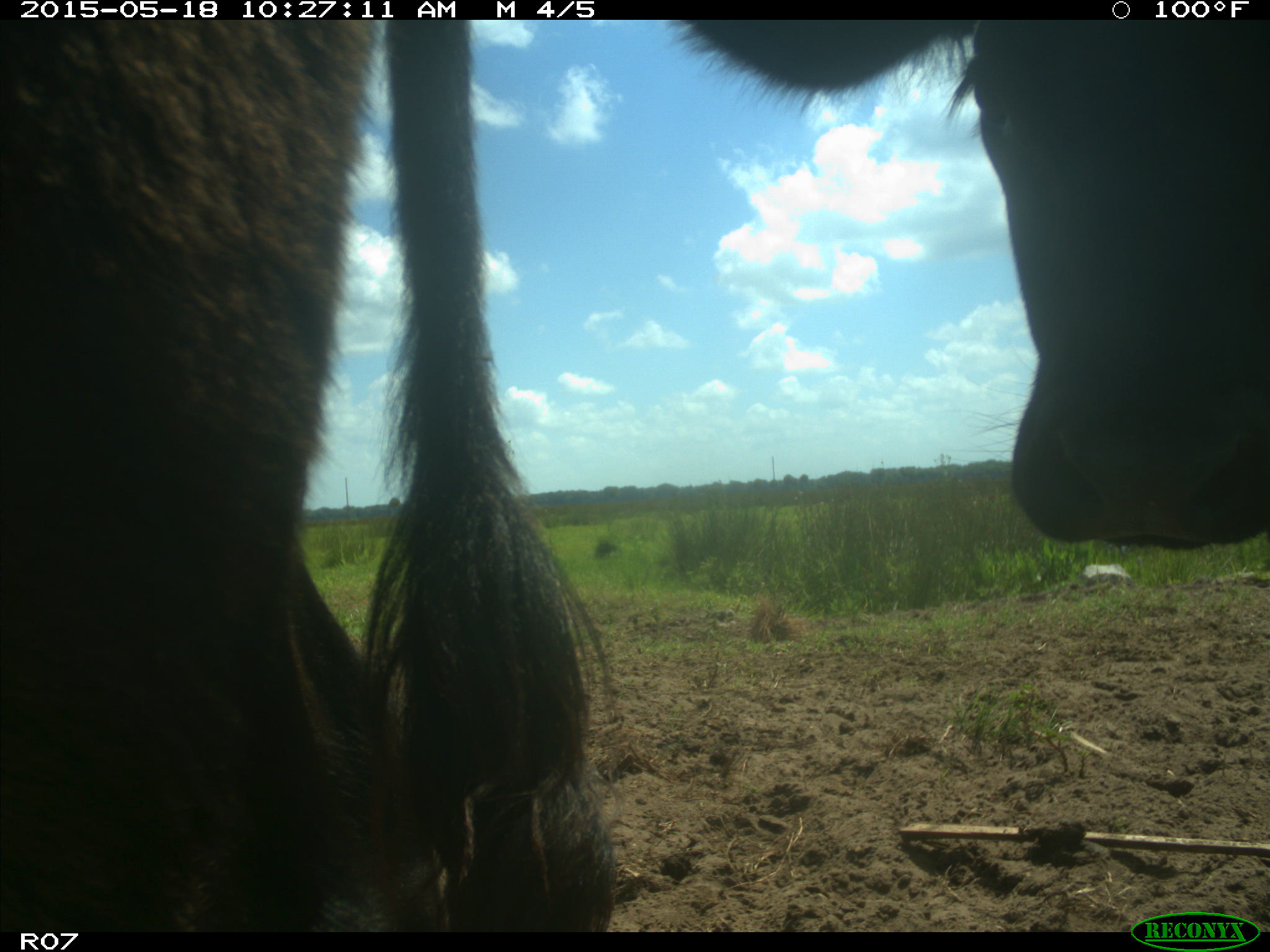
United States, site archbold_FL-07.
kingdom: Animalia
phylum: Chordata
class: Mammalia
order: Artiodactyla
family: Bovidae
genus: Bos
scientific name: Bos taurus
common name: domestic cow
Bos taurus (domestic cow).